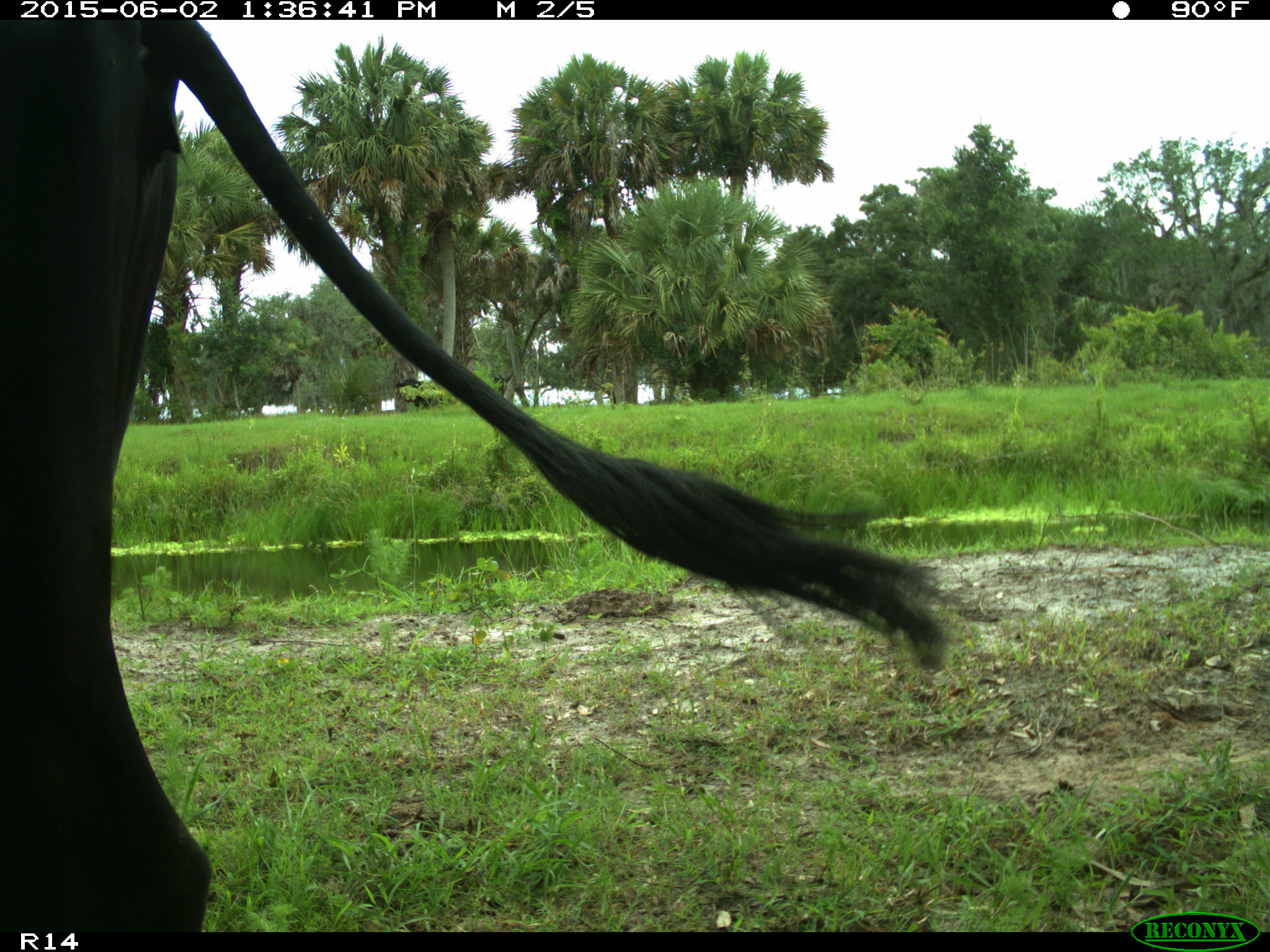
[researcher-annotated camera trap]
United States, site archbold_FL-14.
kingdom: Animalia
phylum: Chordata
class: Mammalia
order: Artiodactyla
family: Bovidae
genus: Bos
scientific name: Bos taurus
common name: domestic cow